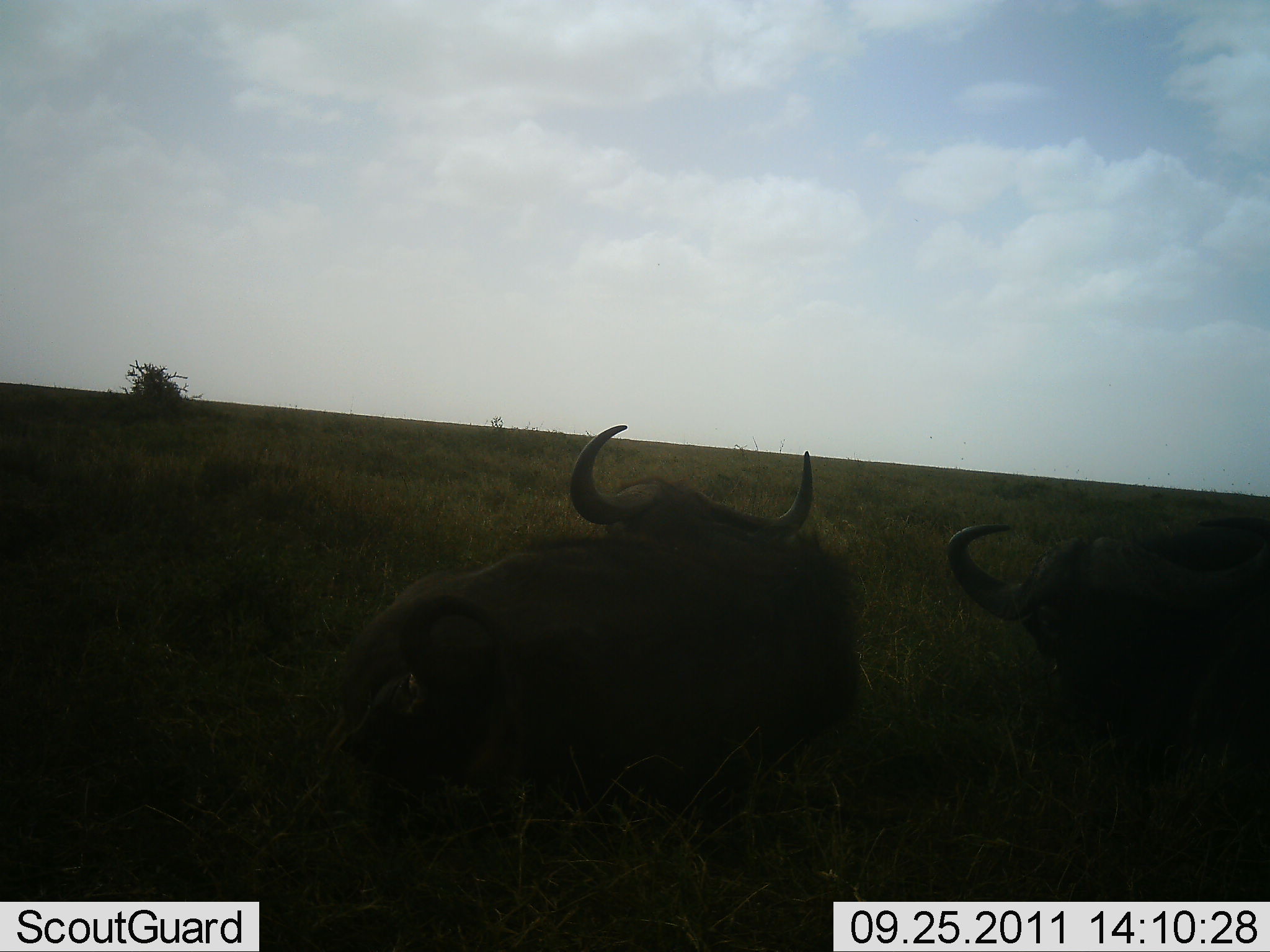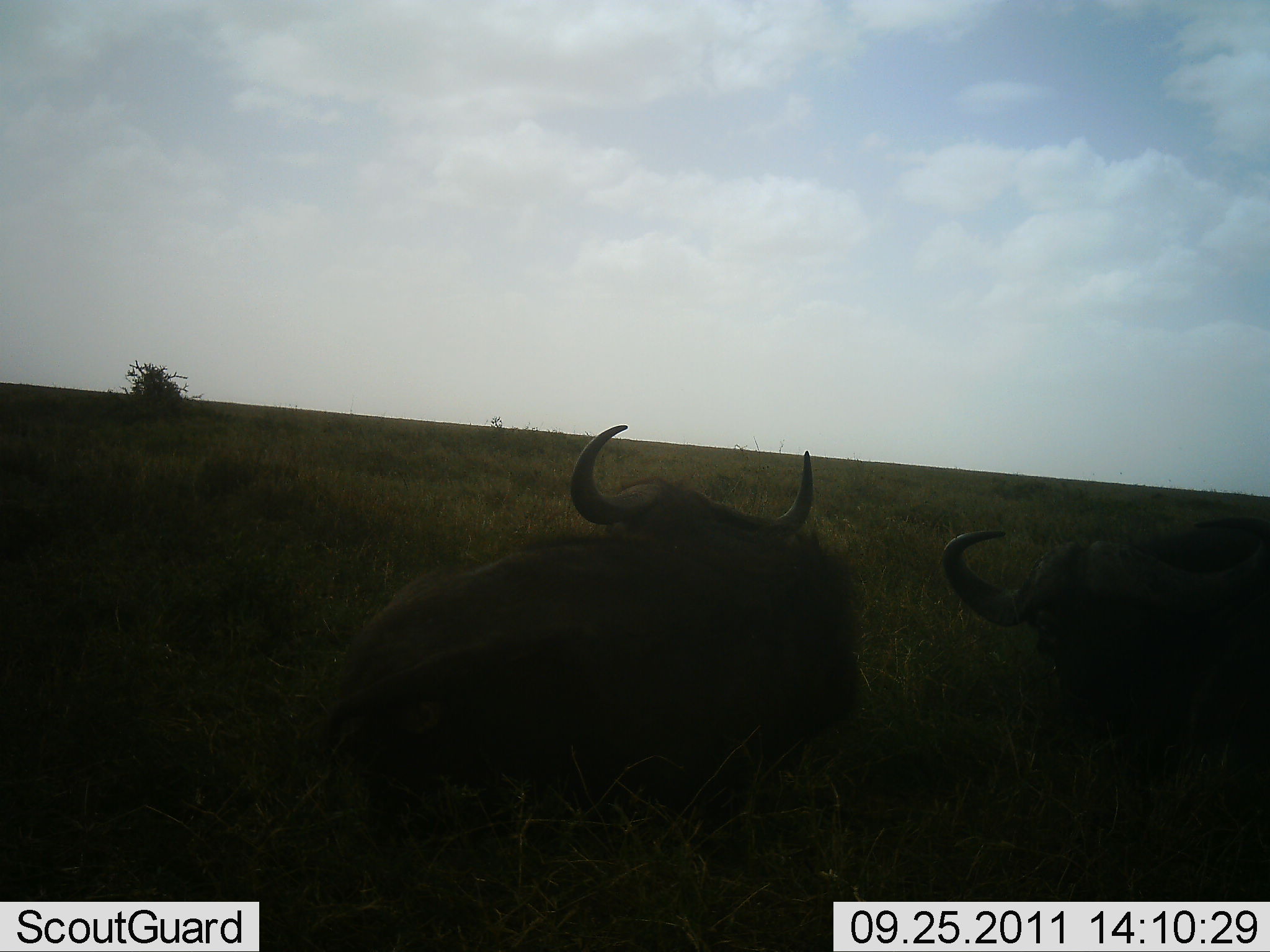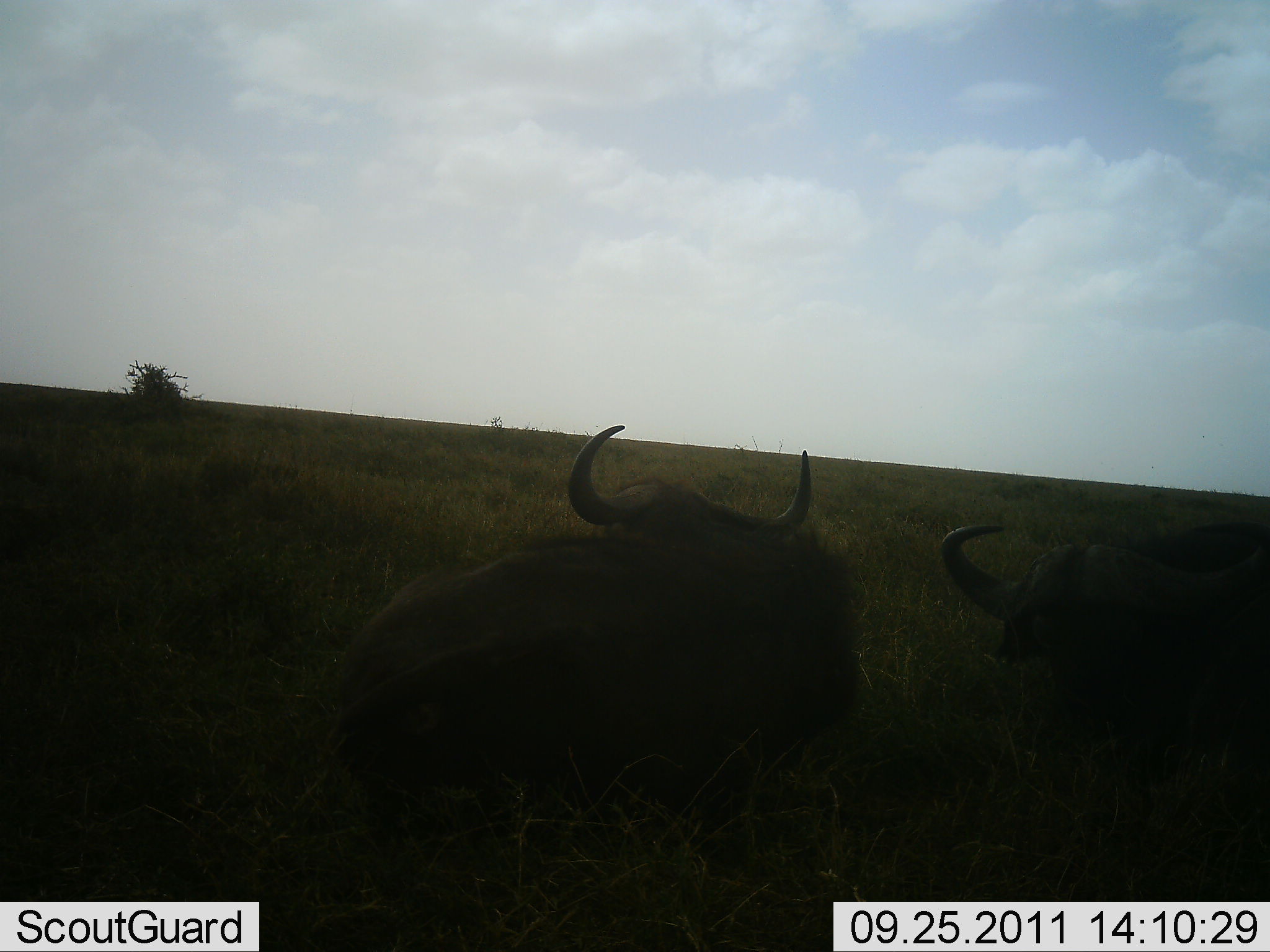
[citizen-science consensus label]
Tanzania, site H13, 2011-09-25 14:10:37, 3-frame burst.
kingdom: Animalia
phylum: Chordata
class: Mammalia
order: Artiodactyla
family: Bovidae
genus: Syncerus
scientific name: Syncerus caffer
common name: cape buffalo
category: buffalo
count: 2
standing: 30%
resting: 70%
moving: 0%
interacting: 0%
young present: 0%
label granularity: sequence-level